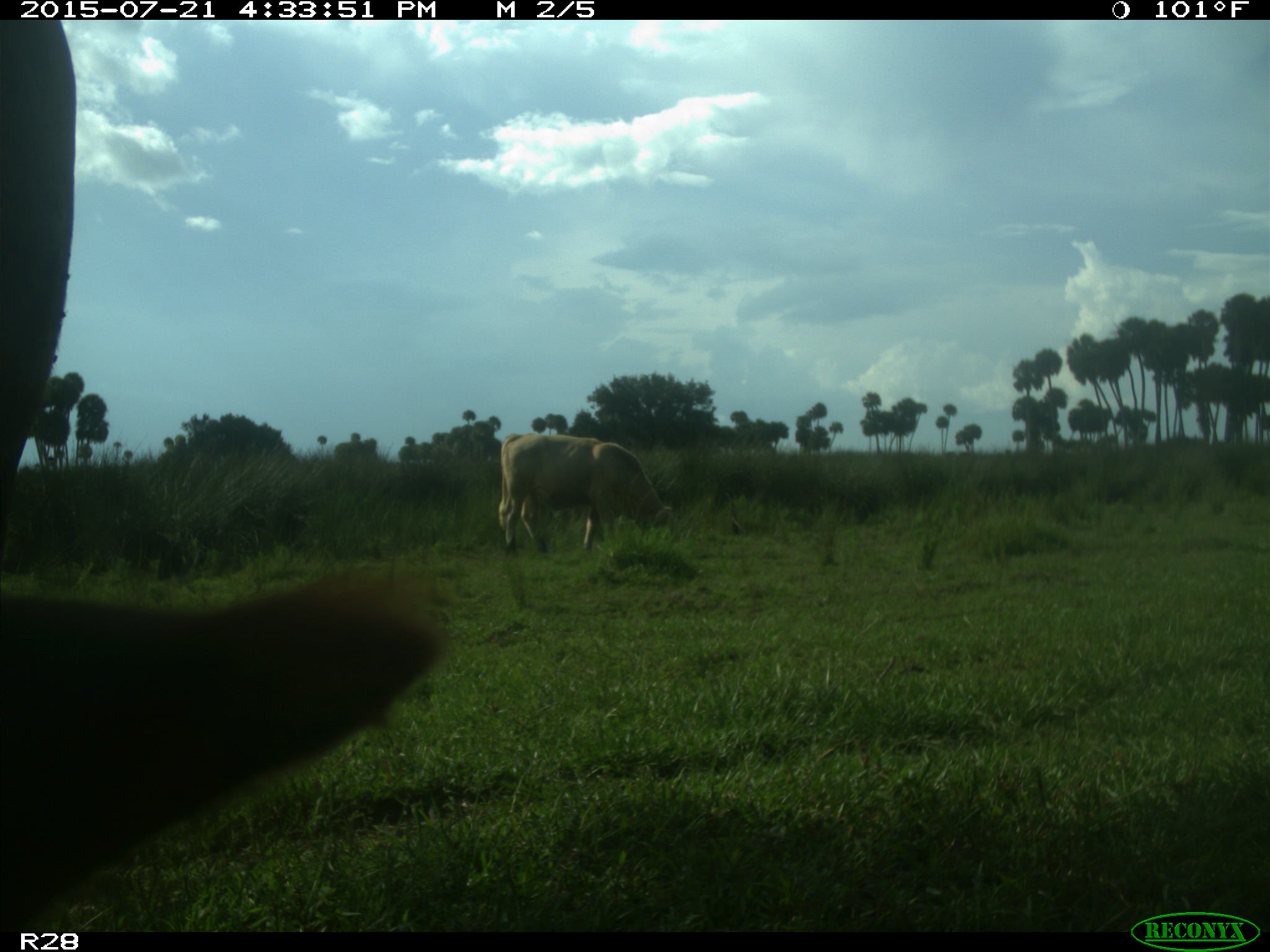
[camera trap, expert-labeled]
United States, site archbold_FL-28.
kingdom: Animalia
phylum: Chordata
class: Mammalia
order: Artiodactyla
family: Bovidae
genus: Bos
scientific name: Bos taurus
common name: domestic cow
Bos taurus (domestic cow).